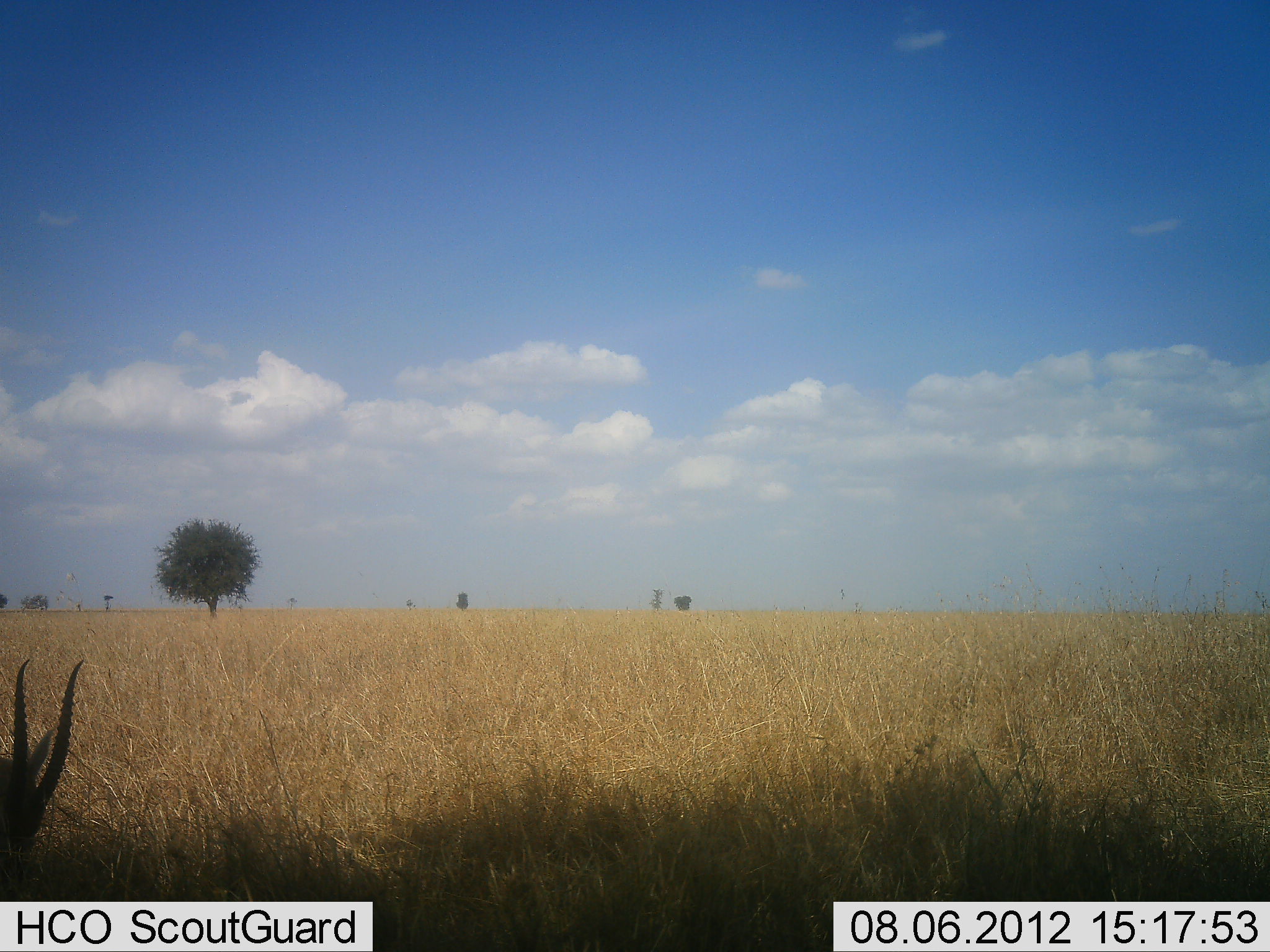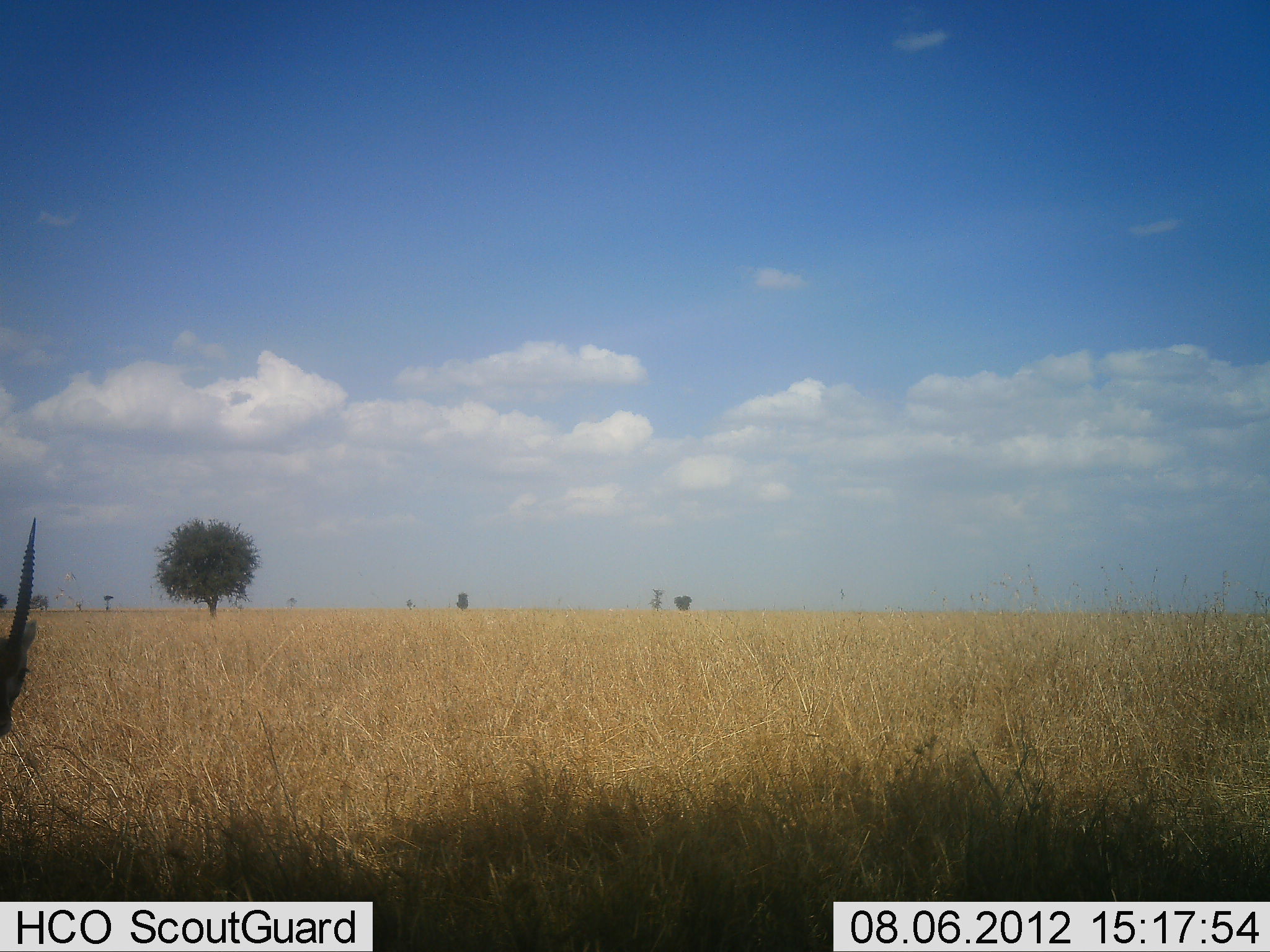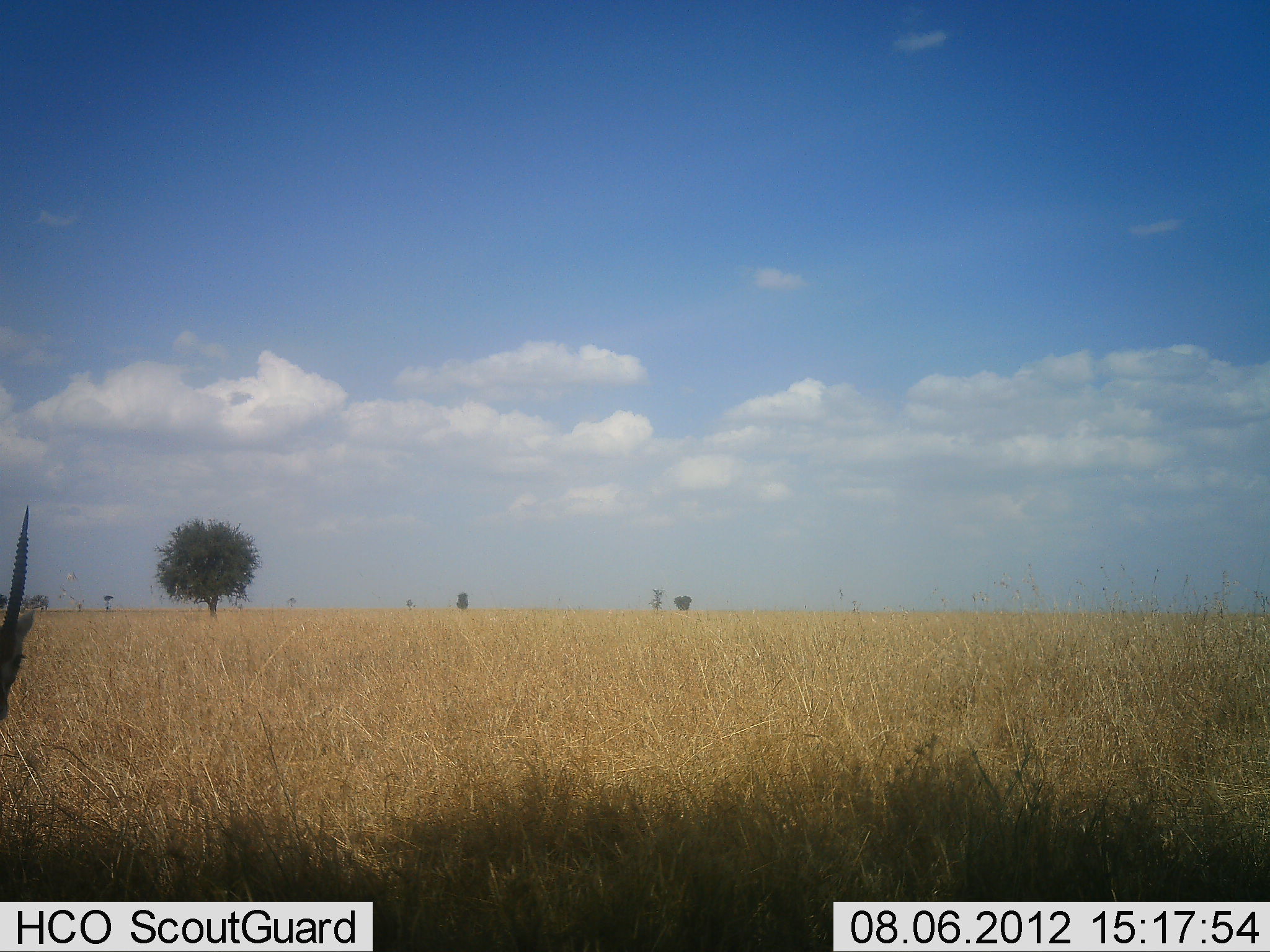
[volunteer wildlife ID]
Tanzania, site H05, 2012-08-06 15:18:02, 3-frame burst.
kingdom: Animalia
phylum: Chordata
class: Mammalia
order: Artiodactyla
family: Bovidae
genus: Eudorcas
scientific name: Eudorcas thomsonii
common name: thomson's gazelle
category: gazellethomsons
Gazellethomsons (thomson's gazelle) (Eudorcas thomsonii), count 1. Behavior (volunteer vote fractions): standing 20%, resting 0%, moving 10%, interacting 0%. Young present (vote fraction): 0%. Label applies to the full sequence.